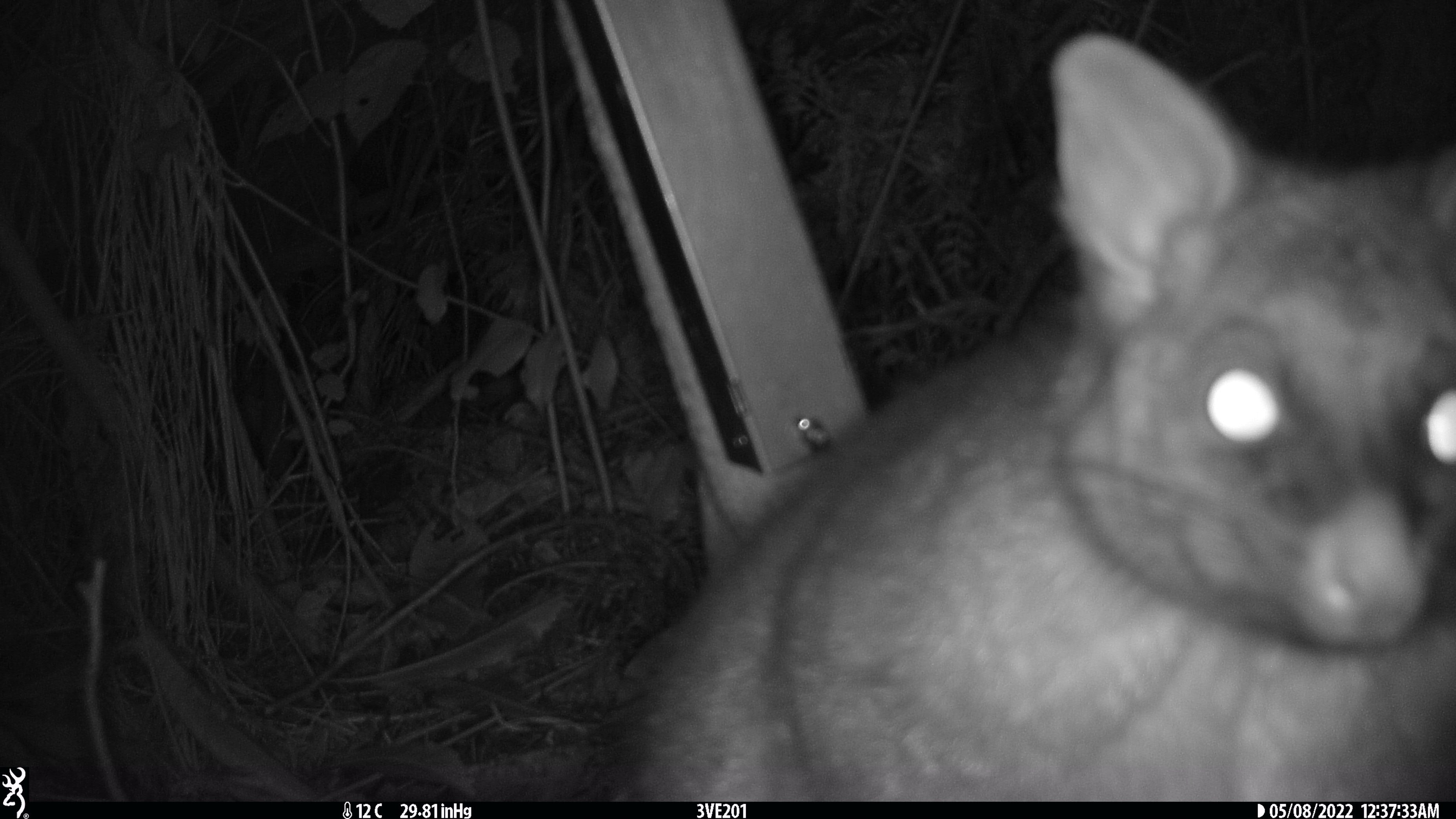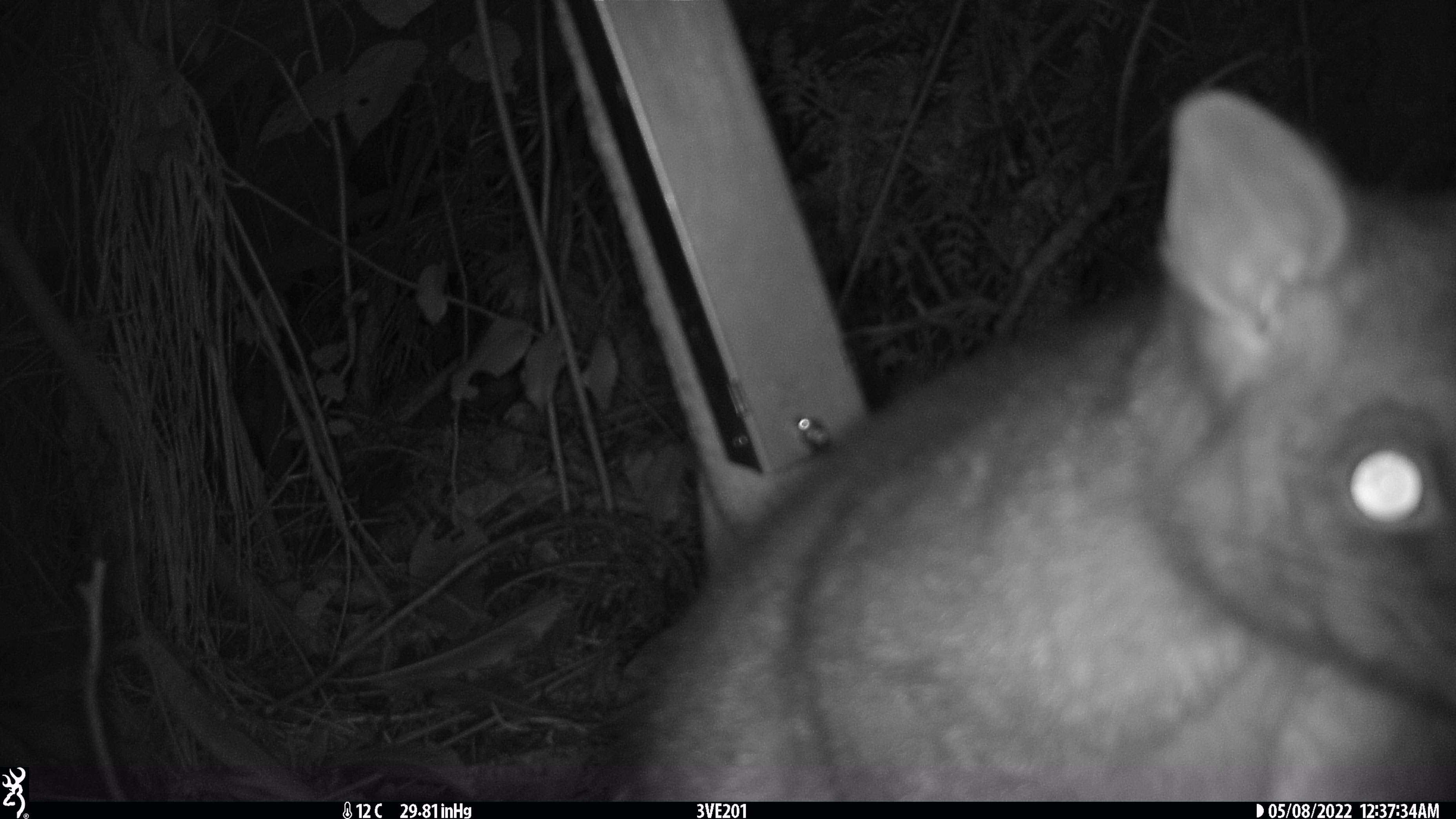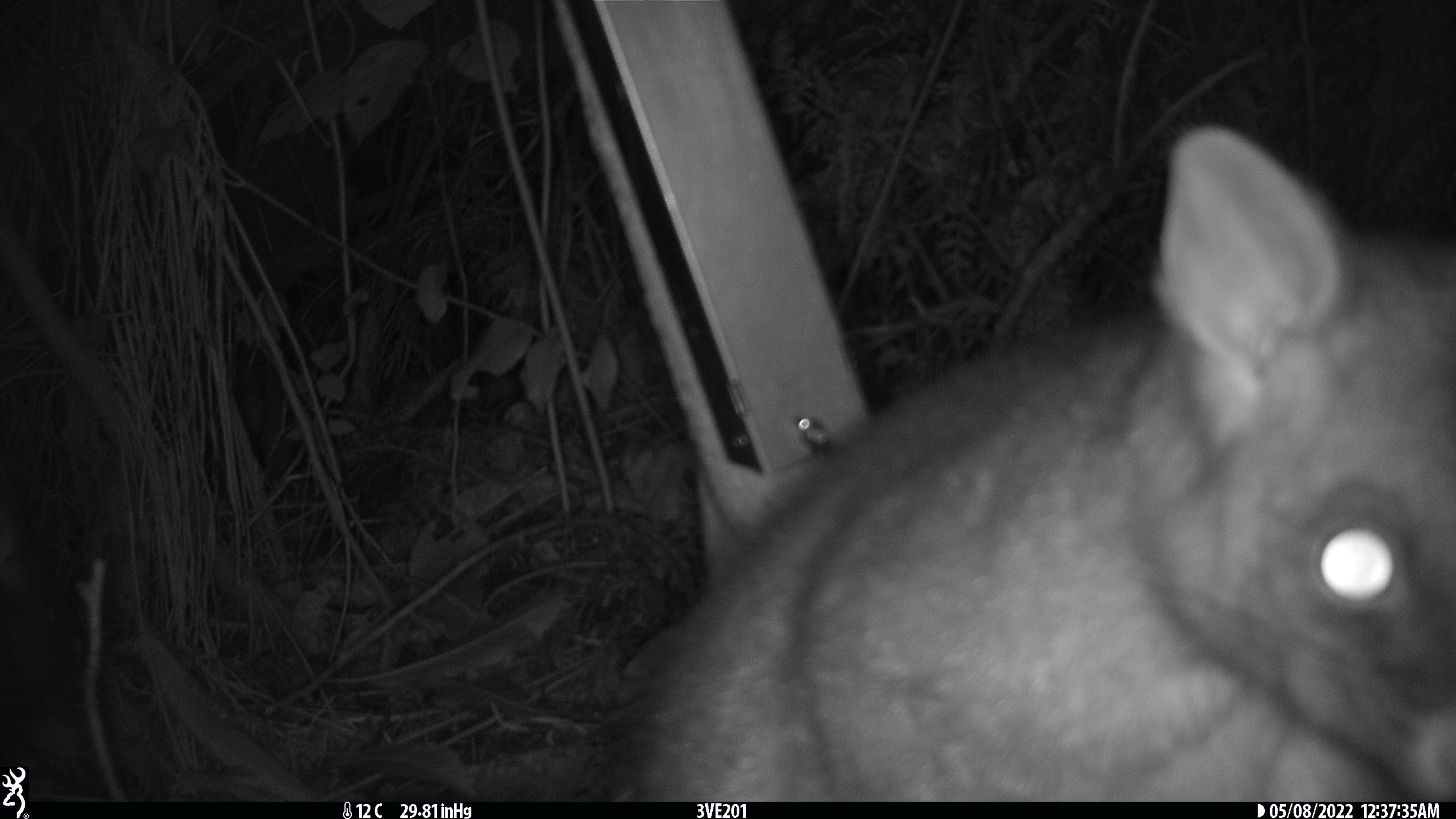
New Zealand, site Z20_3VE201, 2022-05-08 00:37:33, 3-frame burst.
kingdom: Animalia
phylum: Chordata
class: Mammalia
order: Diprotodontia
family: Phalangeridae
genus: Trichosurus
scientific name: Trichosurus vulpecula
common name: common brushtail possum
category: possum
Possum (common brushtail possum) (Trichosurus vulpecula).